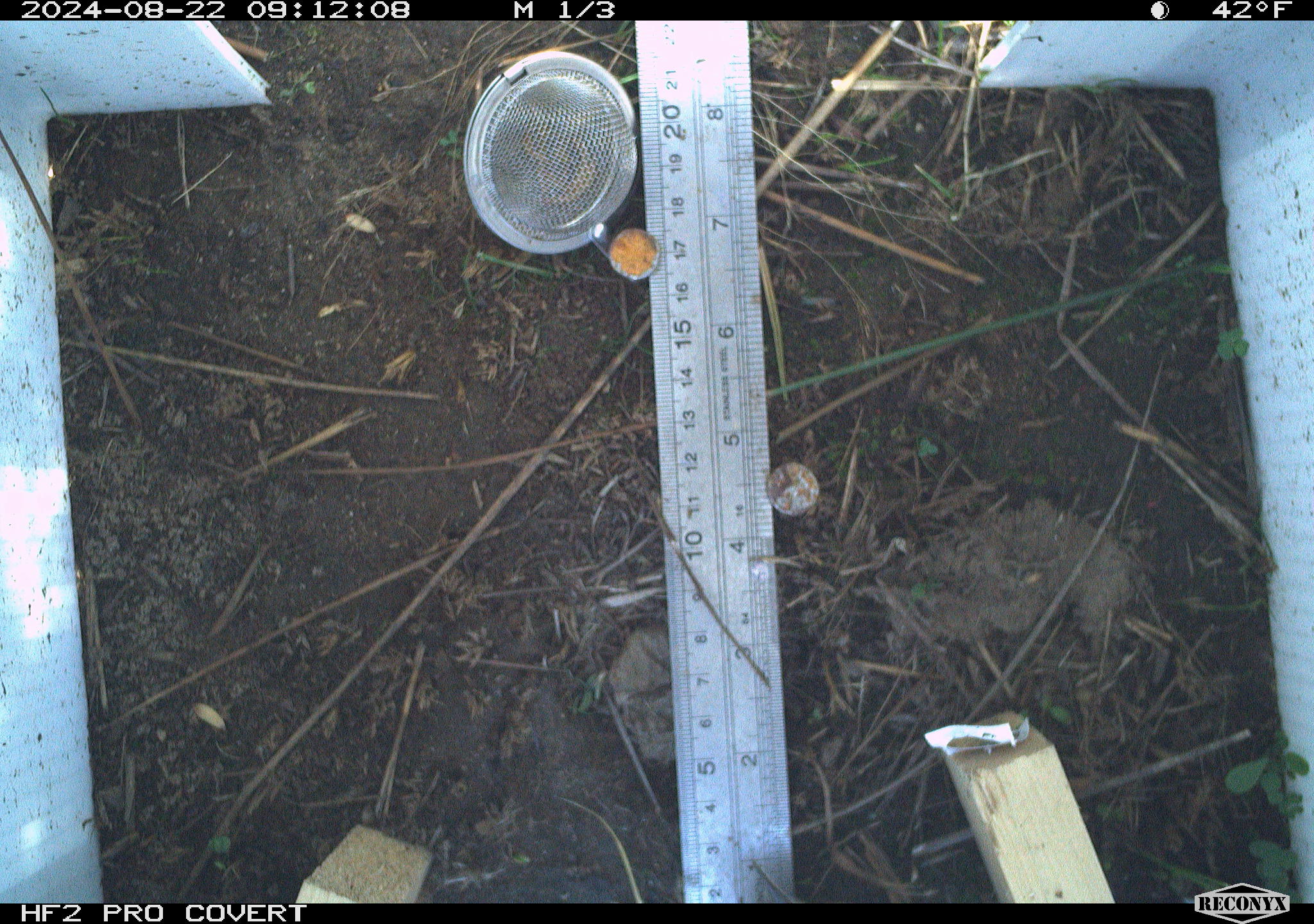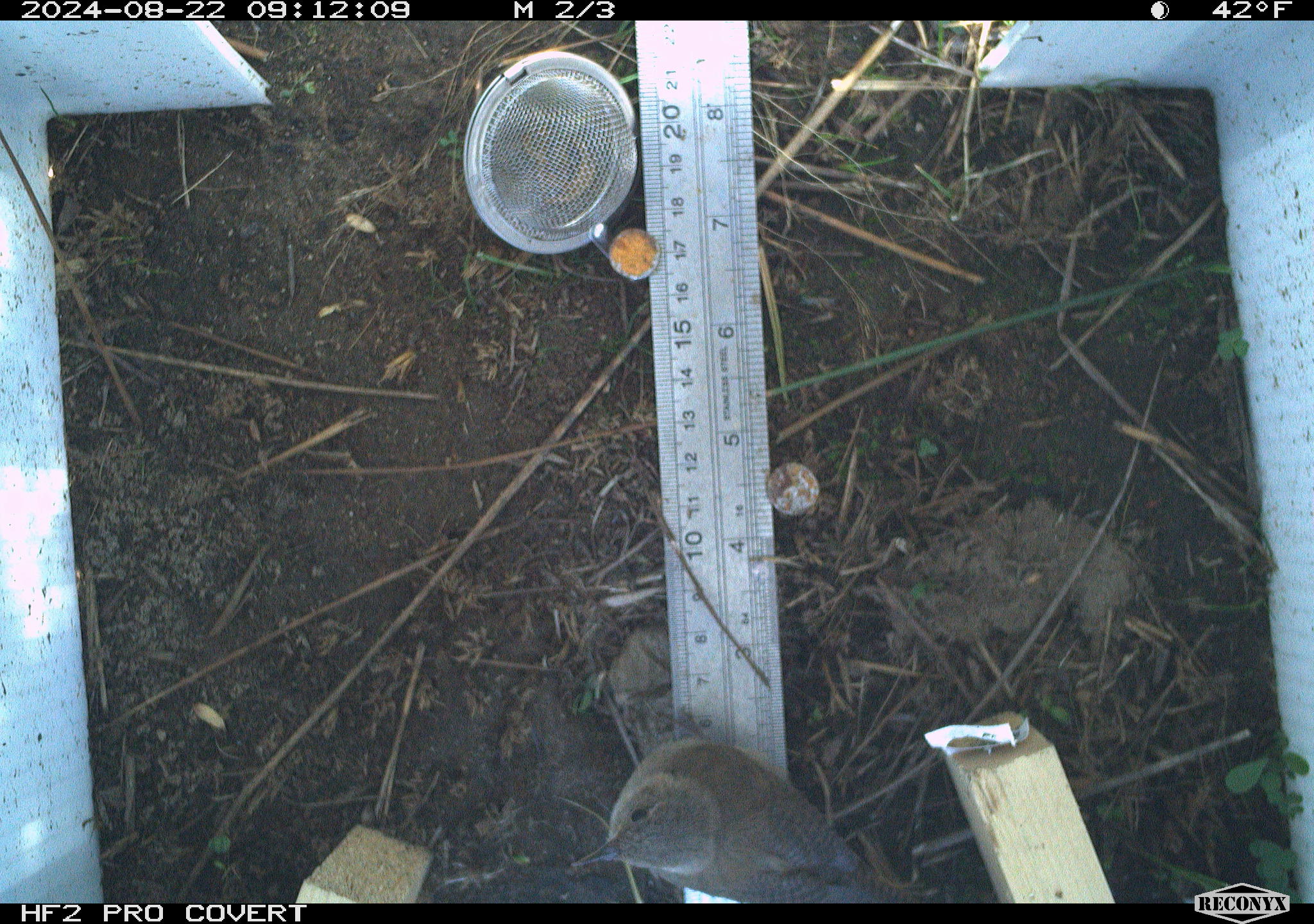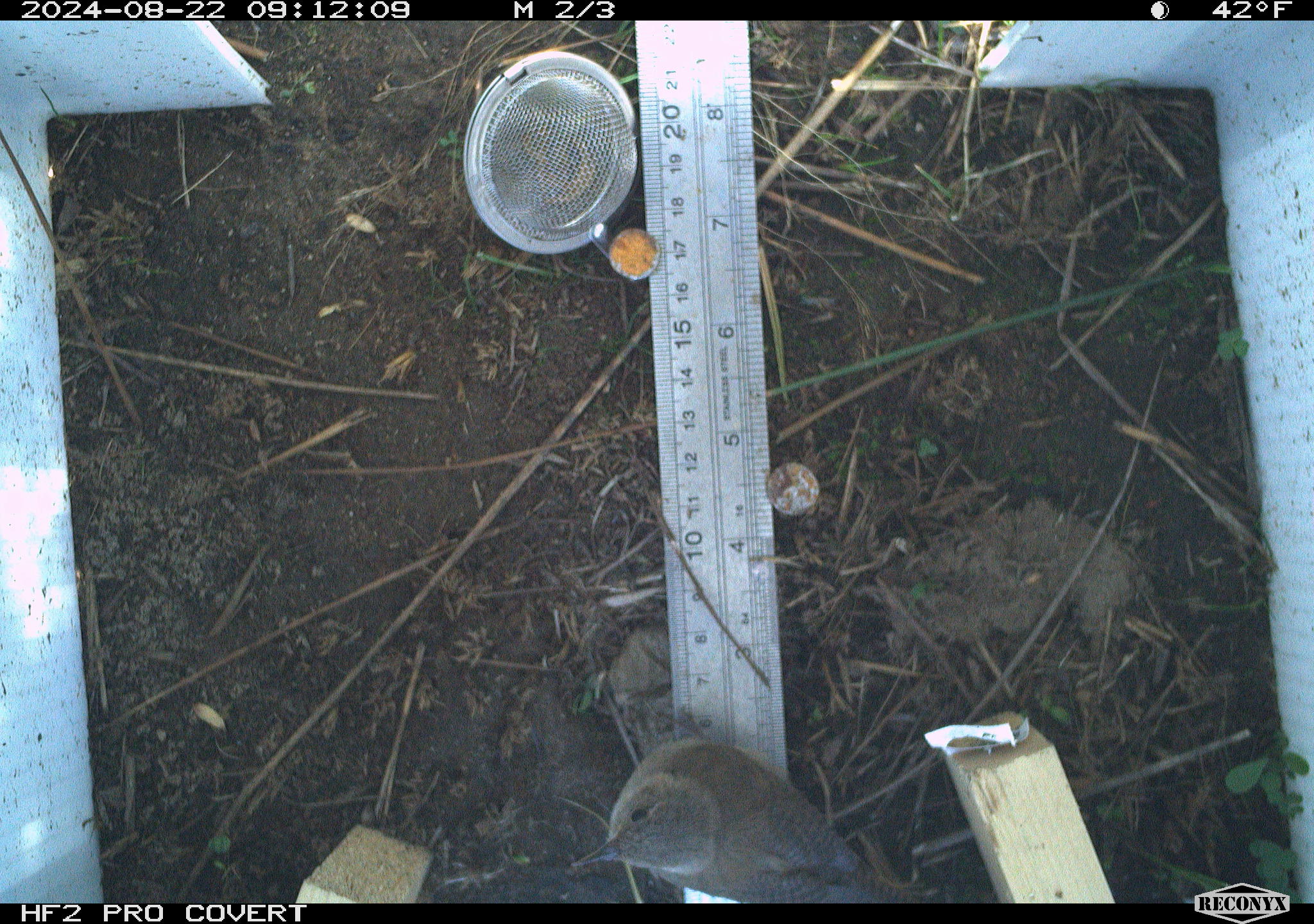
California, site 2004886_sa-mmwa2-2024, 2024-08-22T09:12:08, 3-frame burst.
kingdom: Animalia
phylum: Chordata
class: Aves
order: Passeriformes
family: Troglodytidae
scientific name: Troglodytidae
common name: wren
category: troglodytidae family